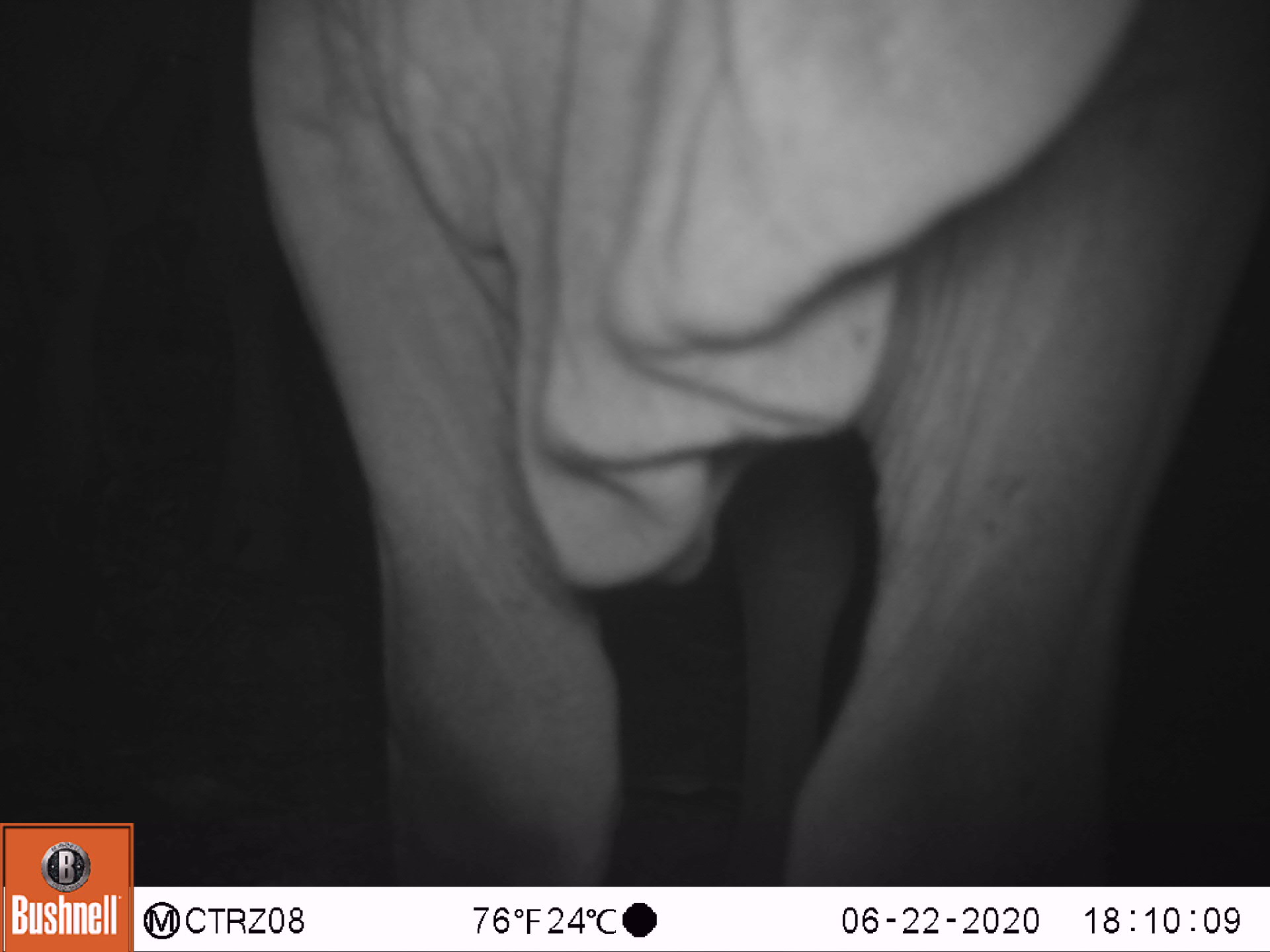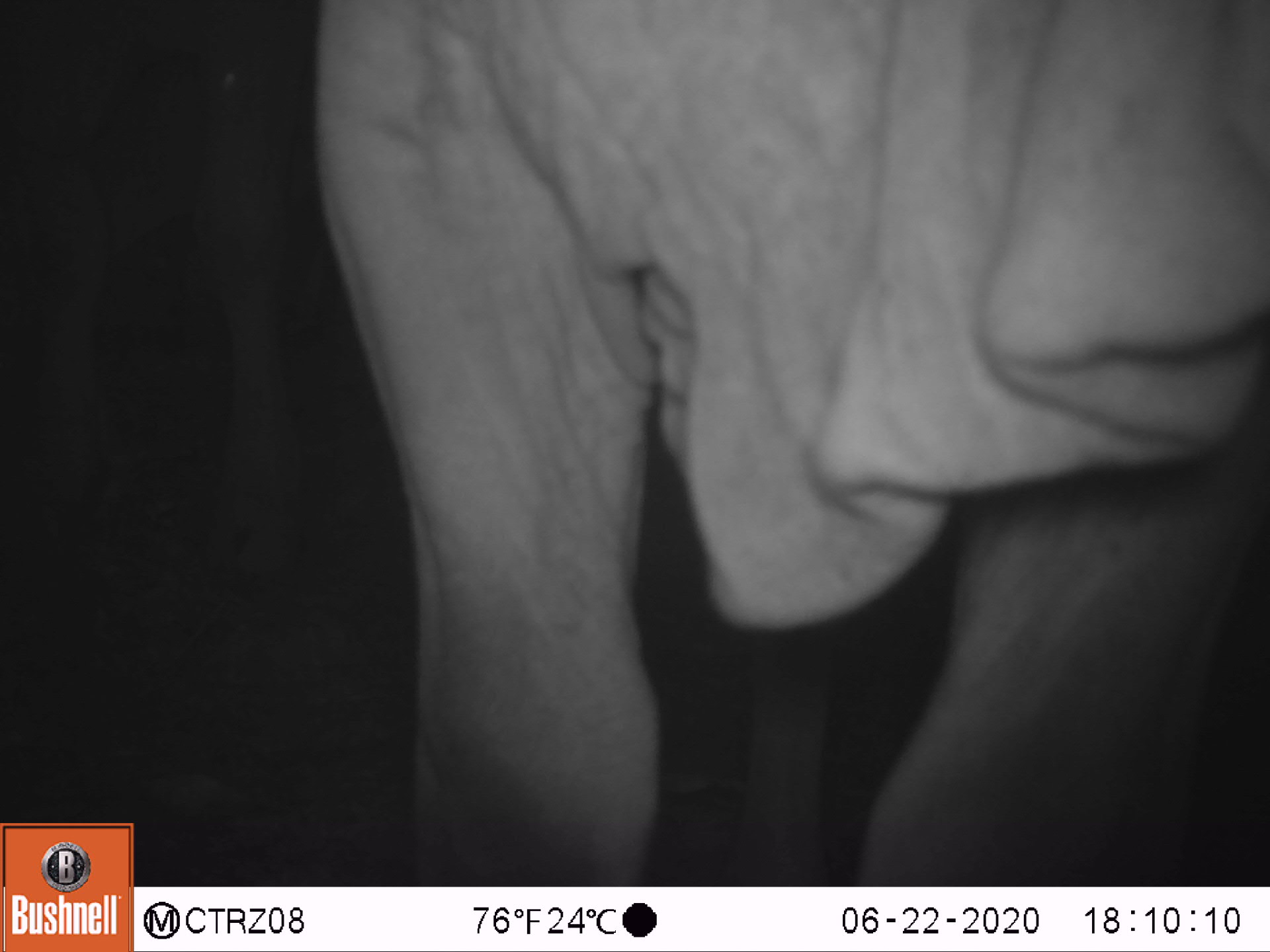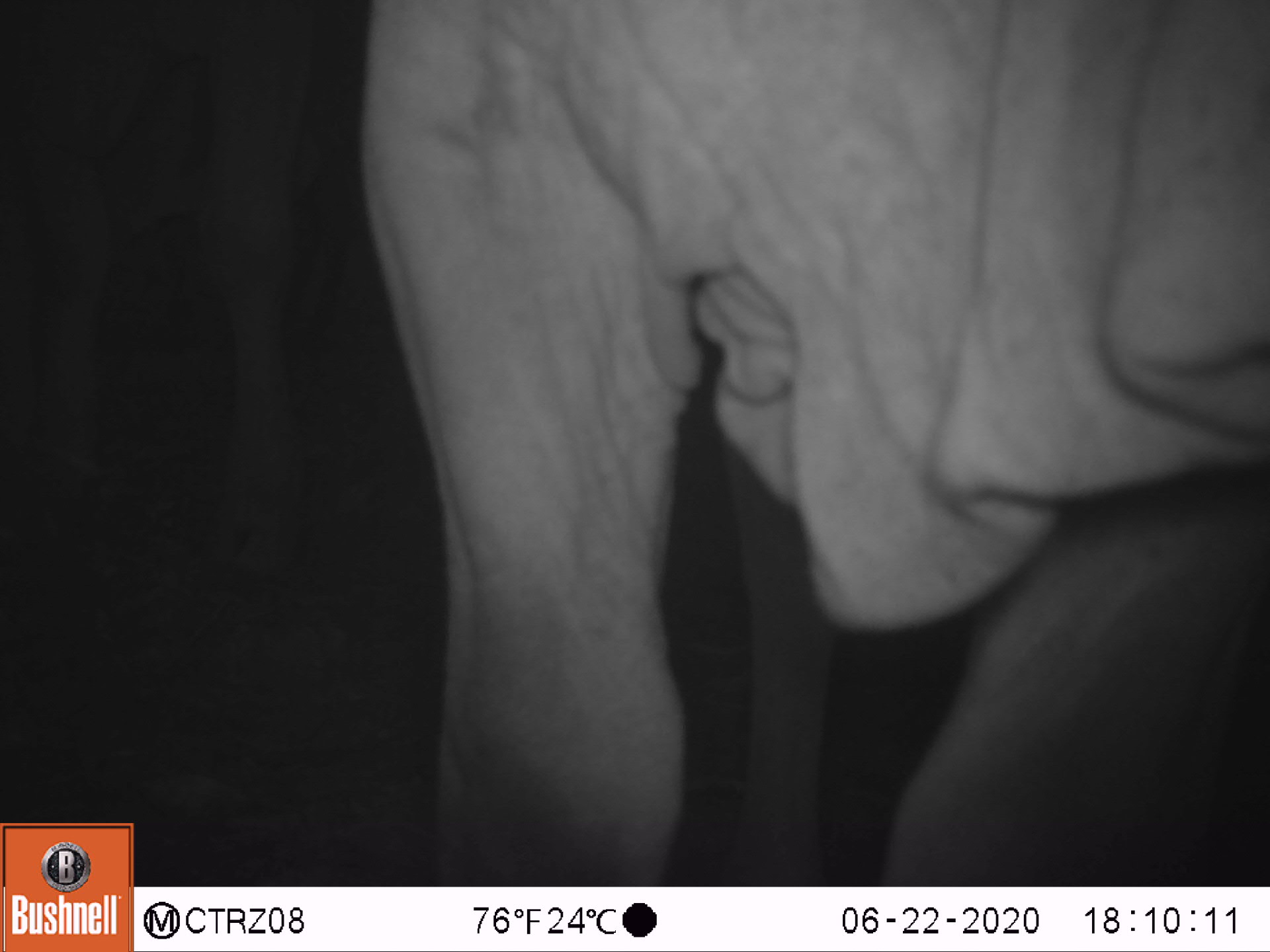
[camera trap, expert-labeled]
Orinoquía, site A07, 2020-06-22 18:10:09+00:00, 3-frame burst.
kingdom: Animalia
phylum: Chordata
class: Mammalia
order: Artiodactyla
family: Bovidae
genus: Bos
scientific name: Bos taurus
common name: cow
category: cattle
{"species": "cattle (cow) (Bos taurus)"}